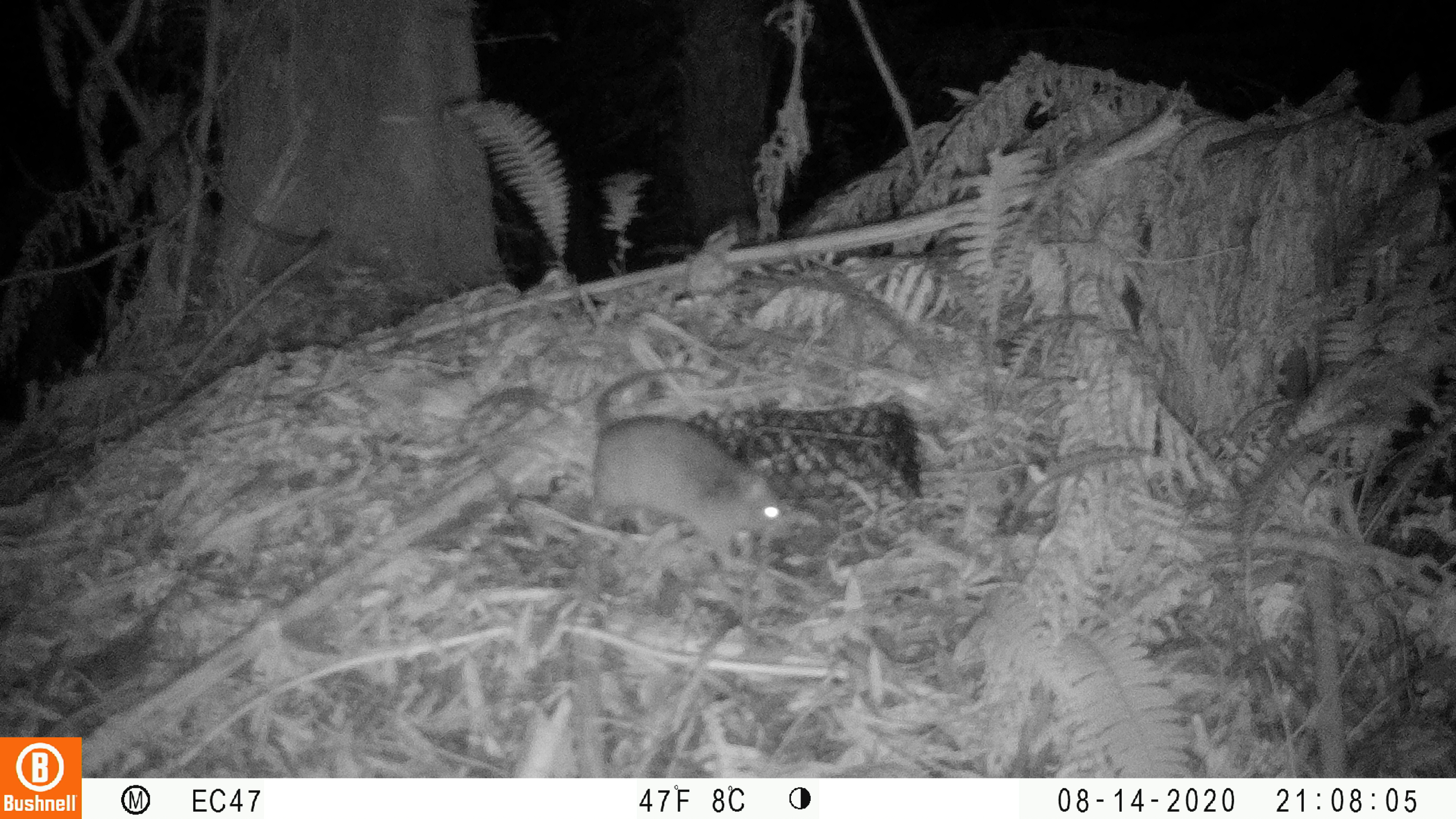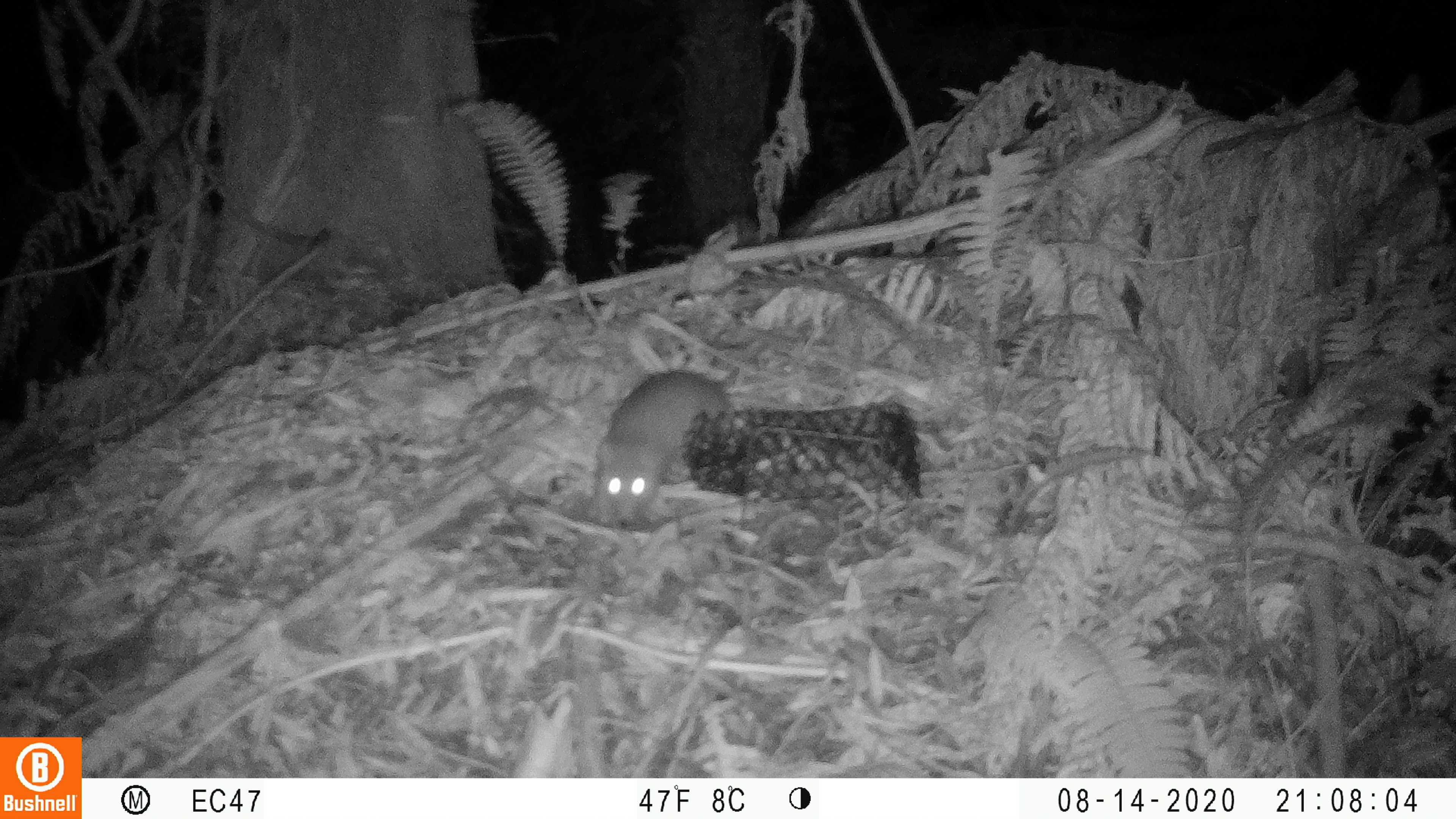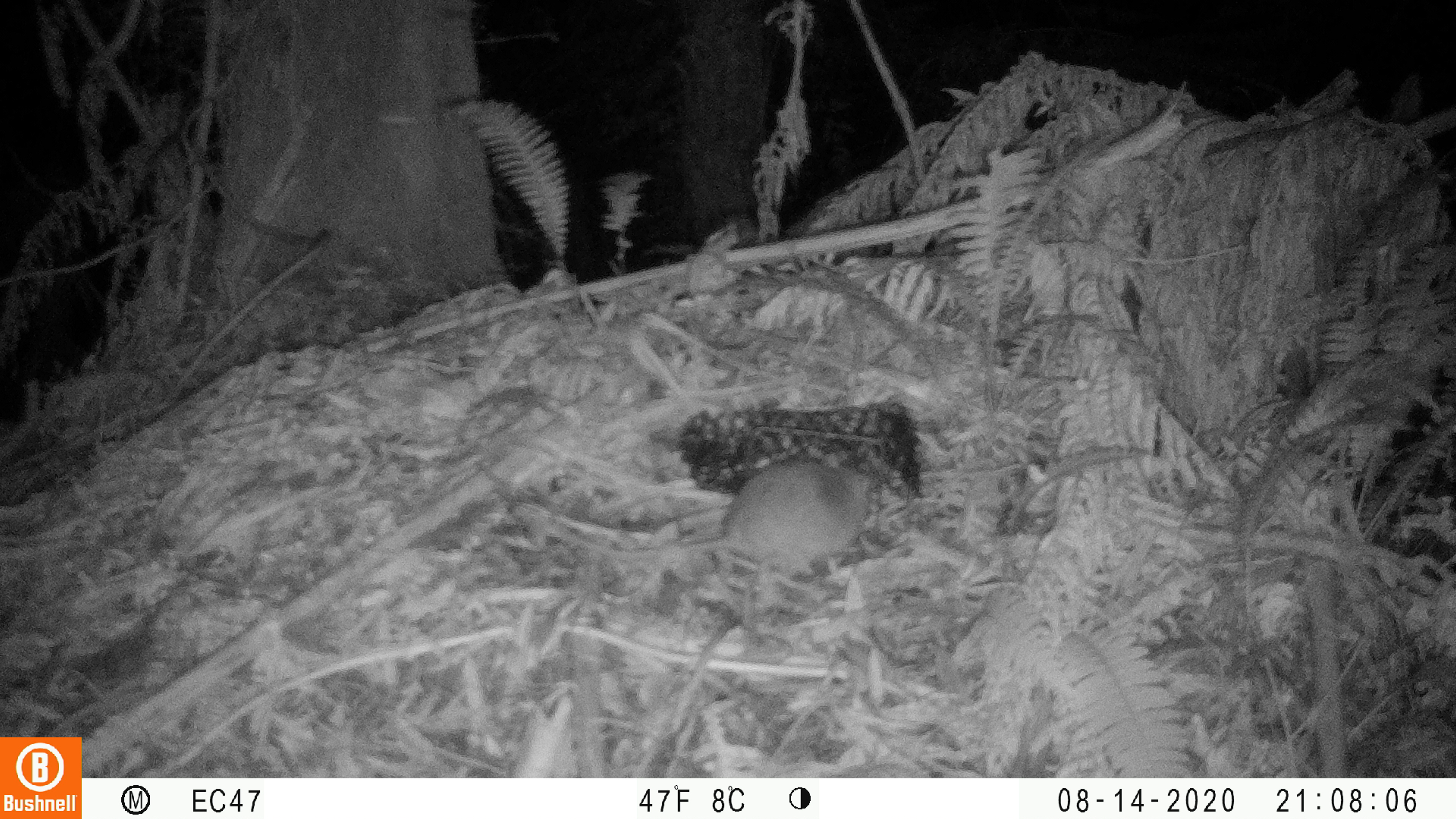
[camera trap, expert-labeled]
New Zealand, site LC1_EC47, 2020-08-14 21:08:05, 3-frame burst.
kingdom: Animalia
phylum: Chordata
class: Mammalia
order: Rodentia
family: Muridae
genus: Rattus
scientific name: Rattus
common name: rat